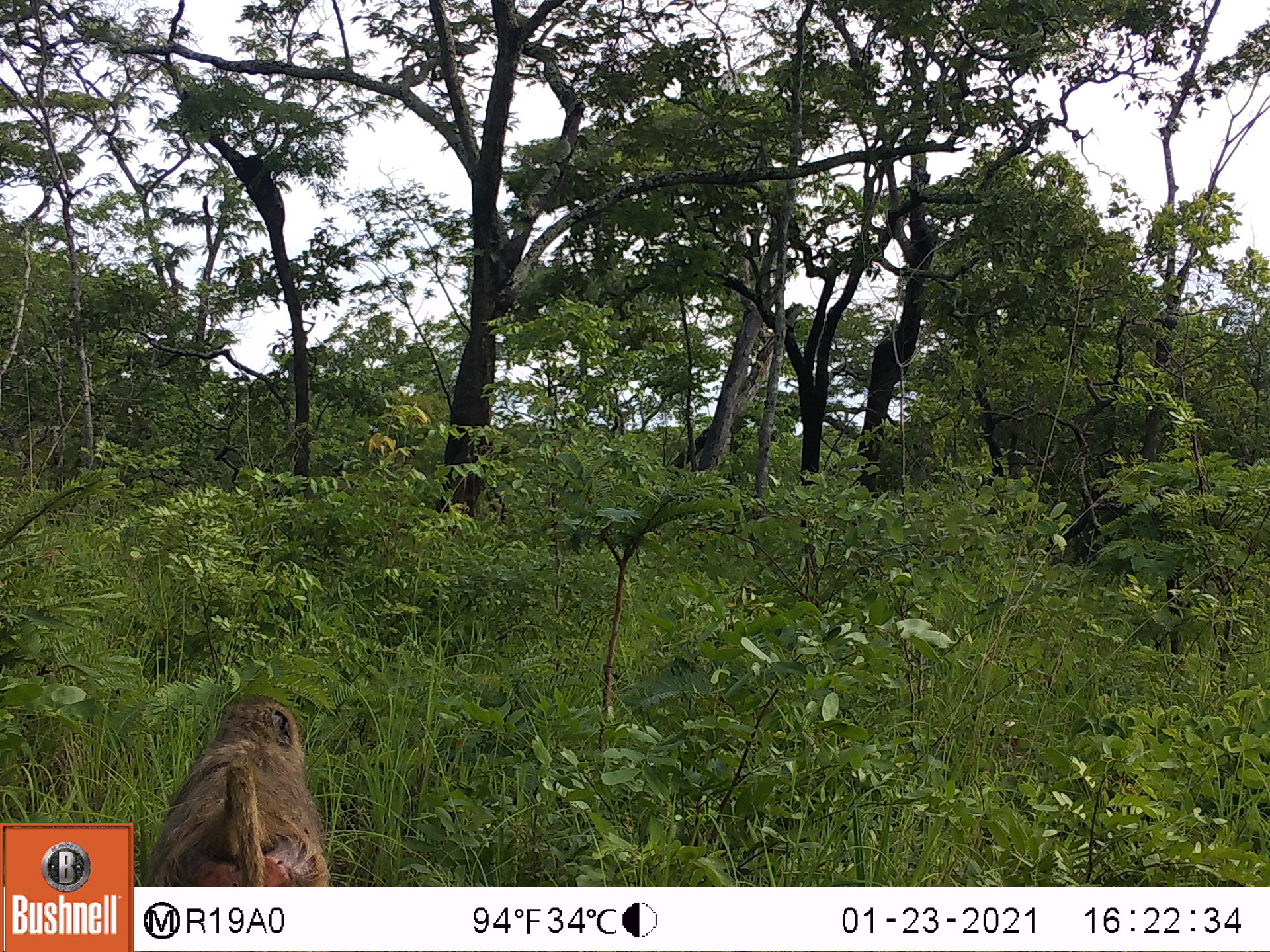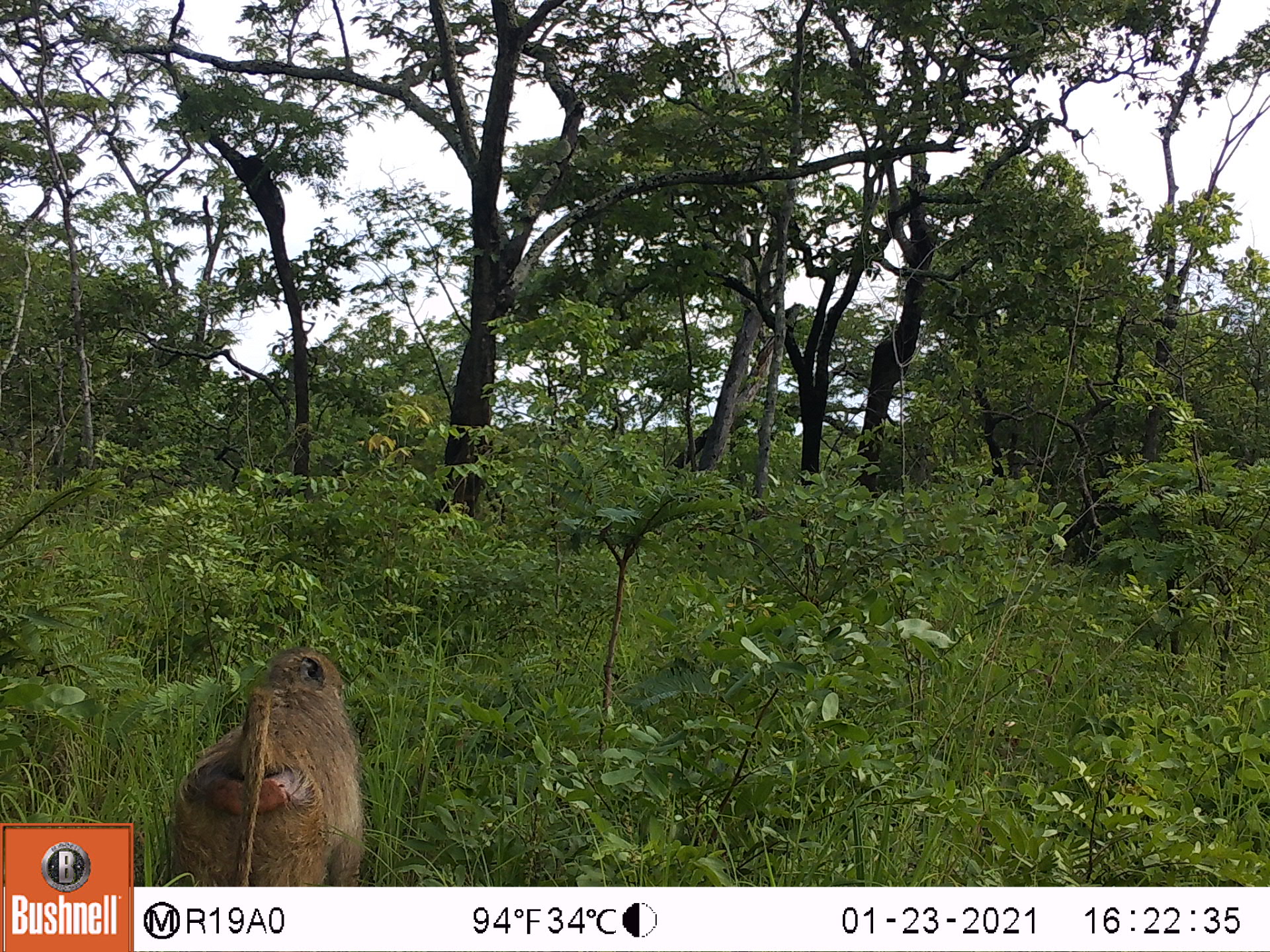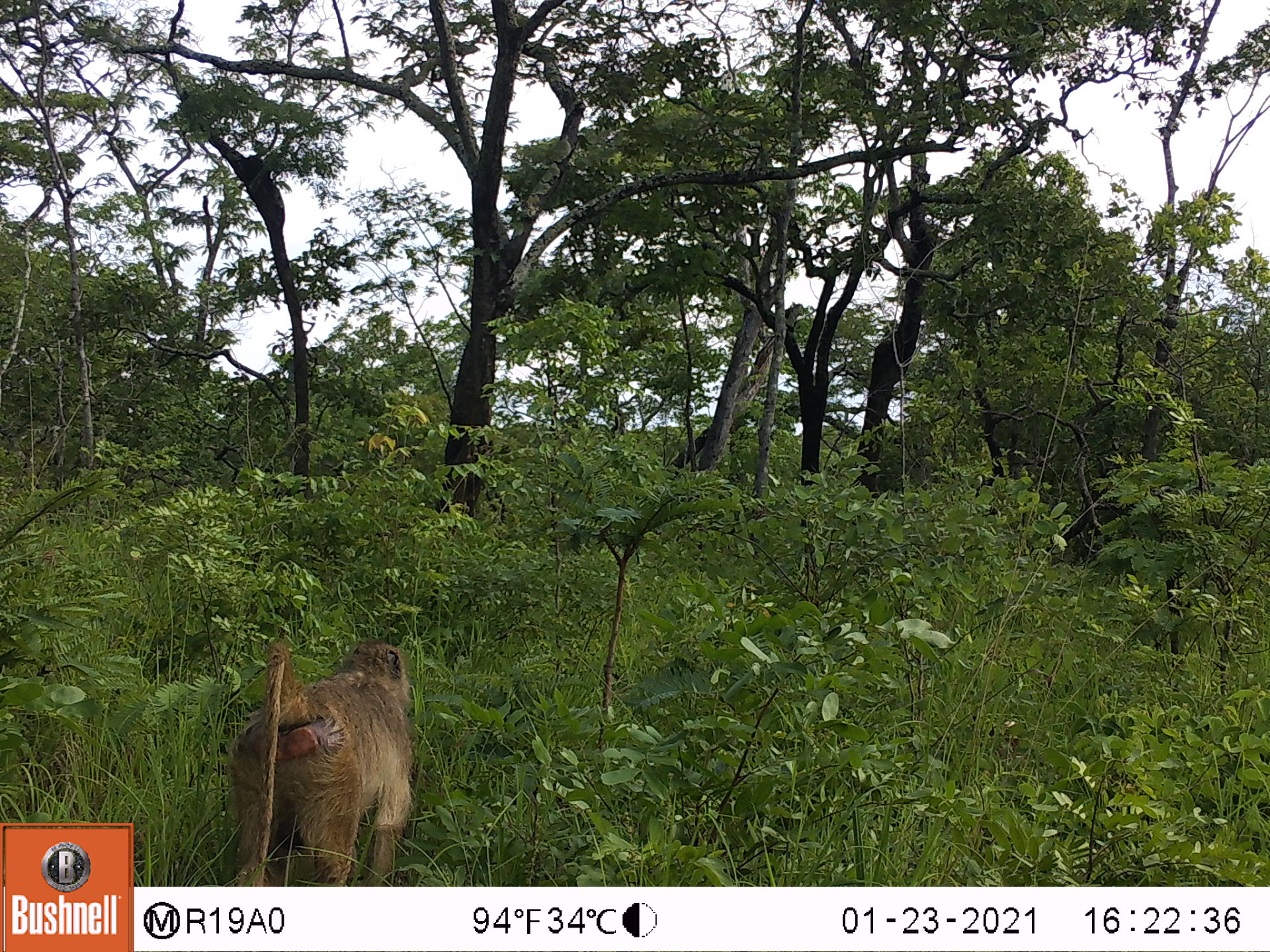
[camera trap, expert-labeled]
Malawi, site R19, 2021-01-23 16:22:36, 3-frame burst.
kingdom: Animalia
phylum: Chordata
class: Mammalia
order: Primates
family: Cercopithecidae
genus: Papio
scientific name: Papio cynocephalus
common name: yellow baboon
Yellow baboon (Papio cynocephalus), count 1.